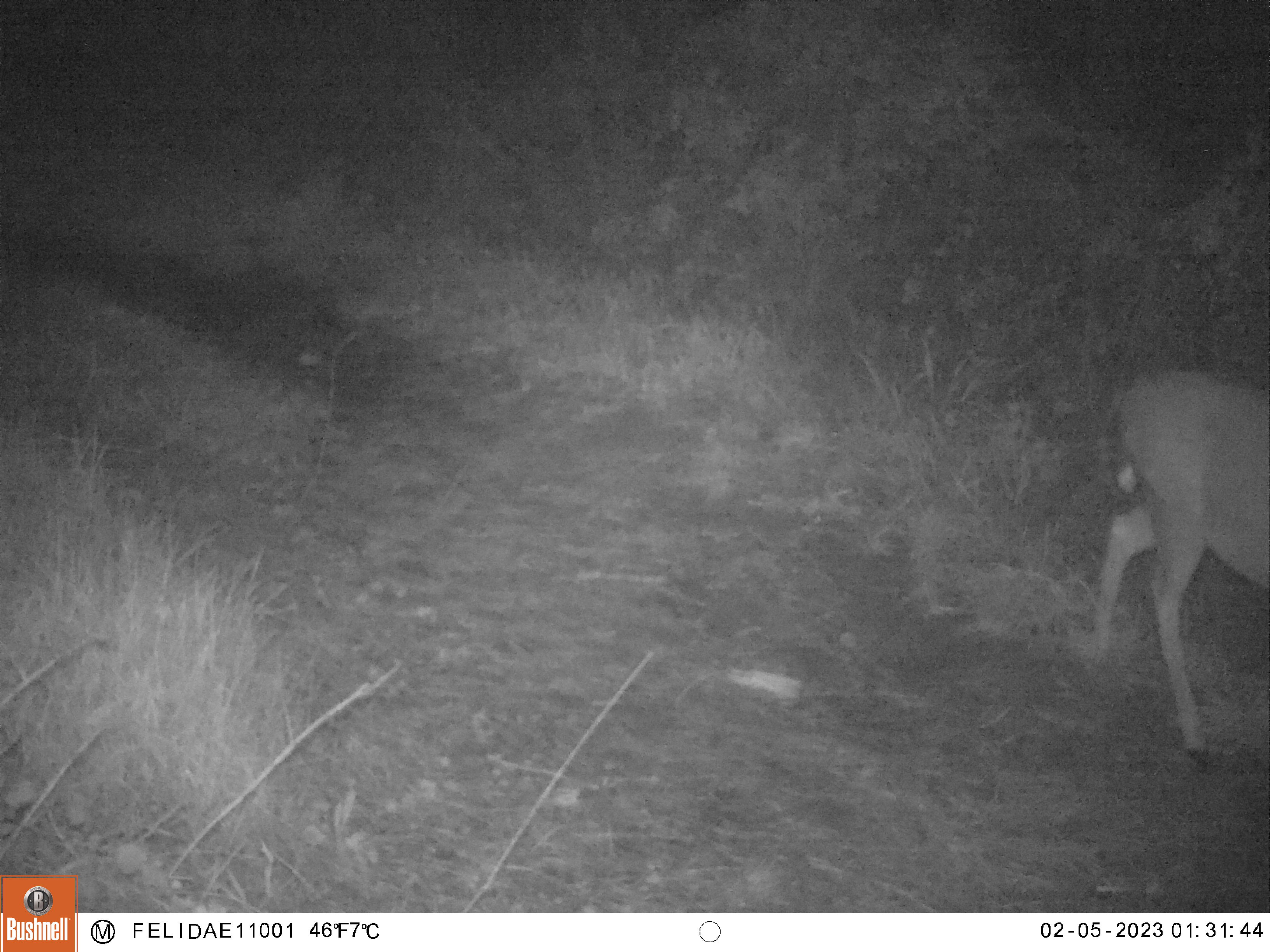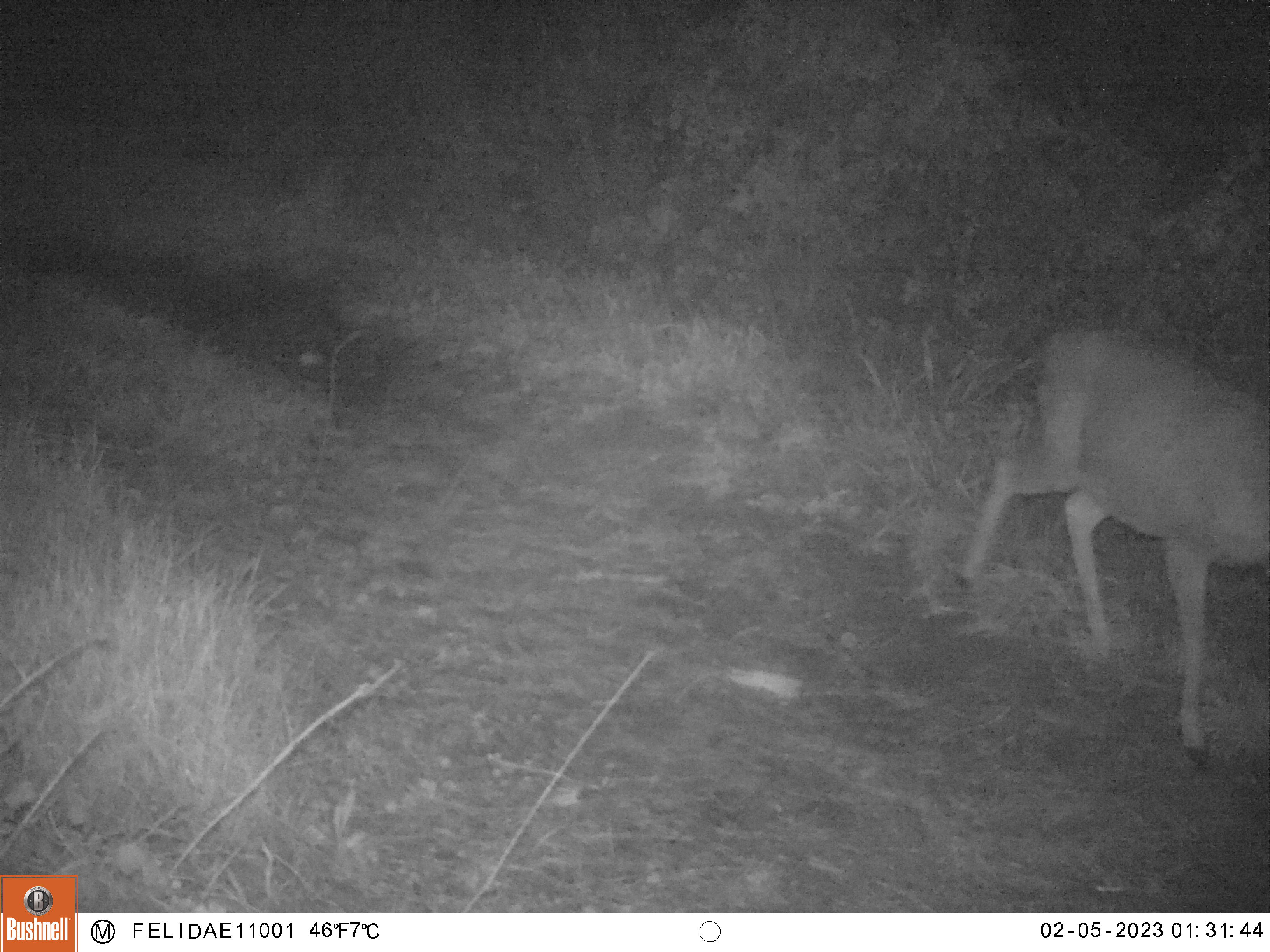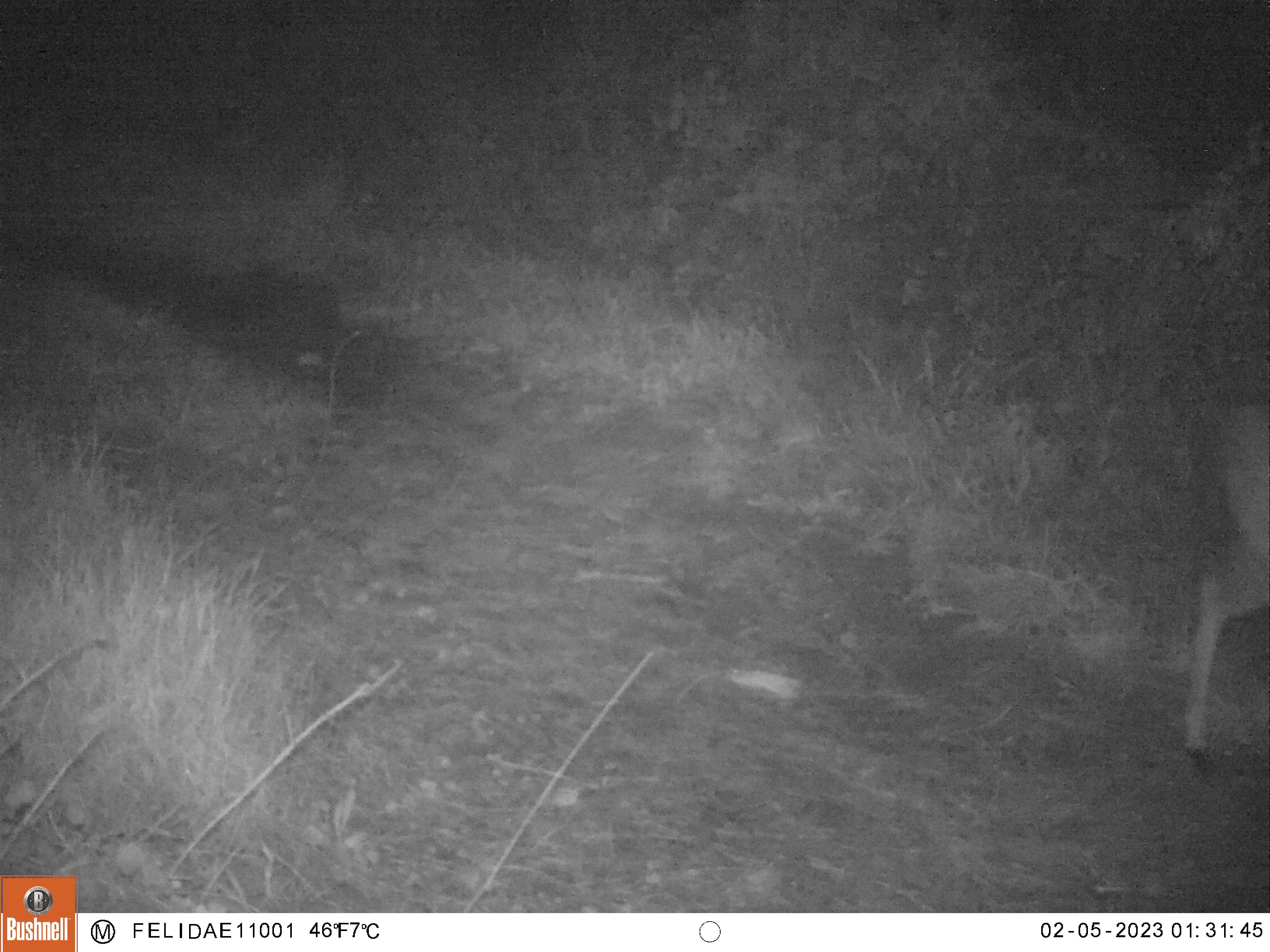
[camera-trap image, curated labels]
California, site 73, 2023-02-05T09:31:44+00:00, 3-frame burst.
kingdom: Animalia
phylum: Chordata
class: Mammalia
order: Artiodactyla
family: Cervidae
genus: Odocoileus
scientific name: Odocoileus hemionus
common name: mule deer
Mule deer (Odocoileus hemionus).